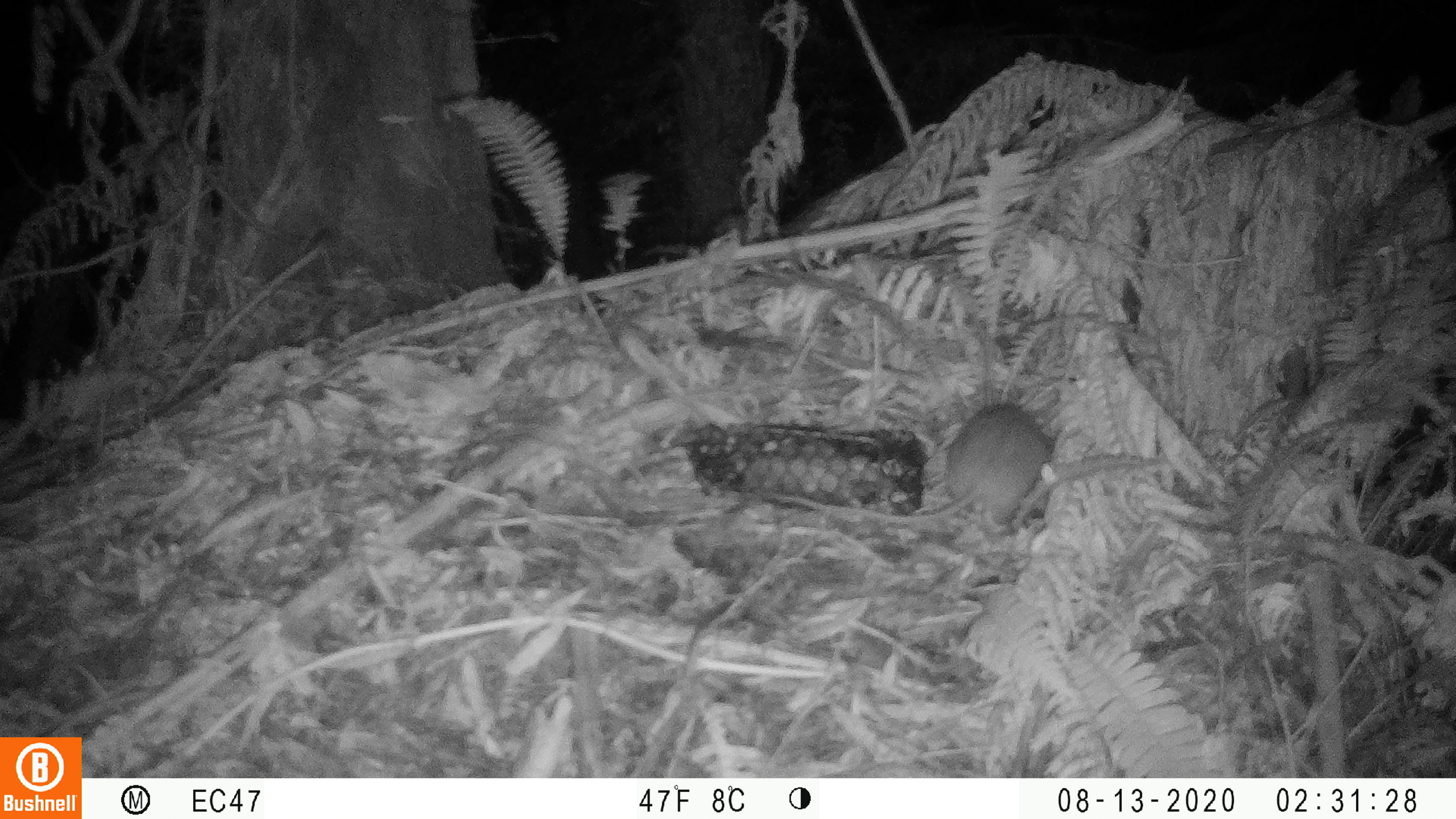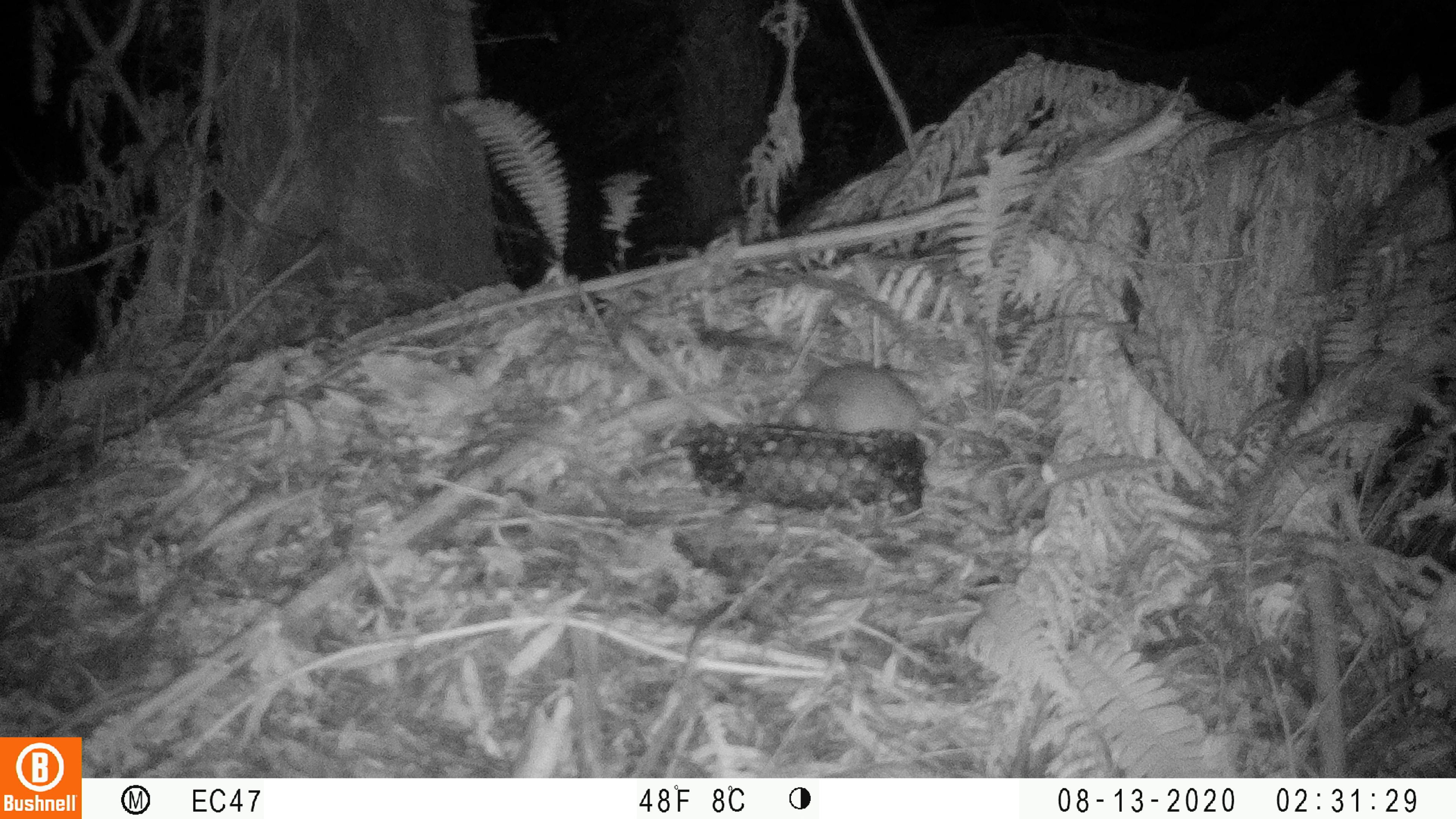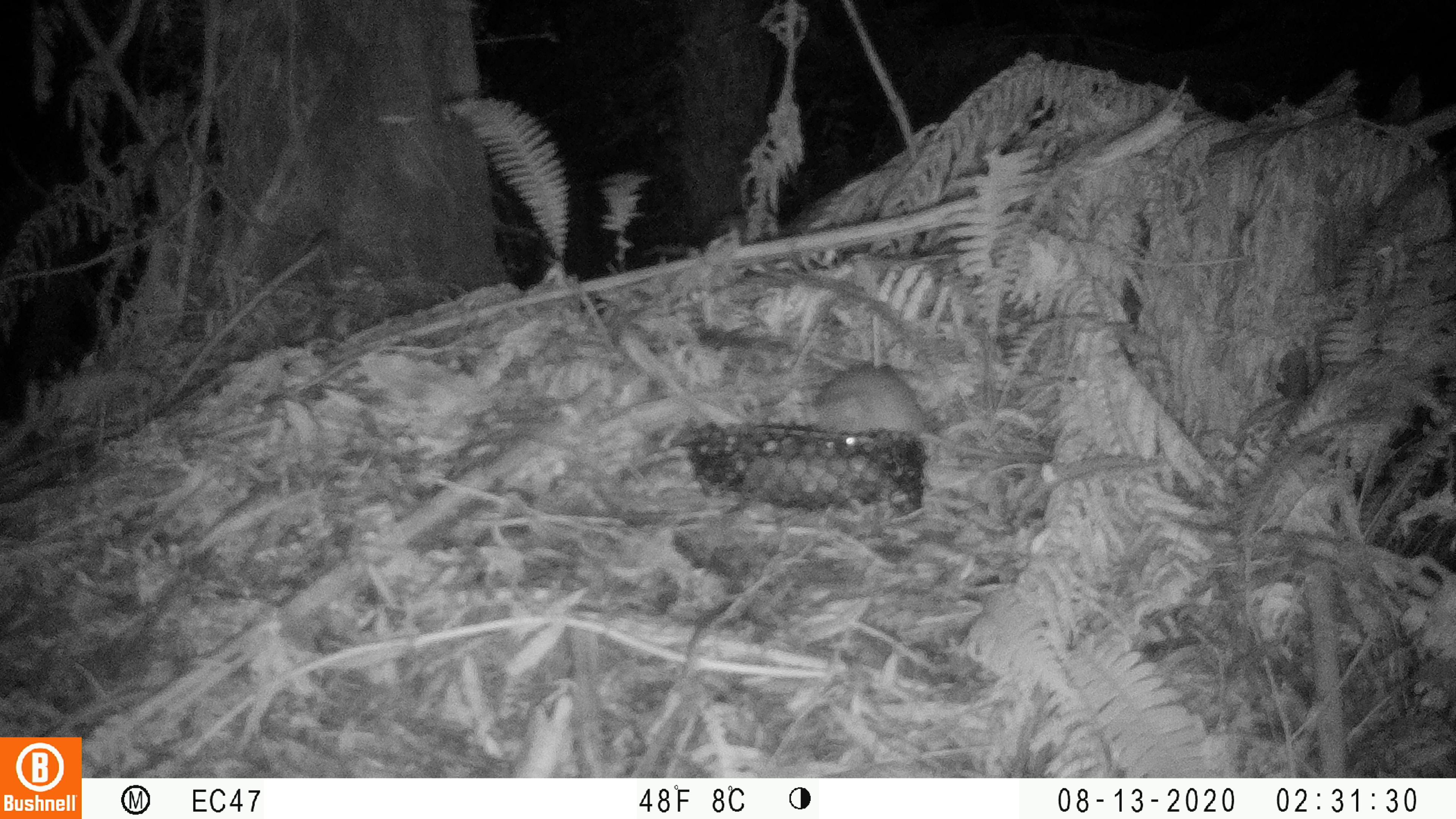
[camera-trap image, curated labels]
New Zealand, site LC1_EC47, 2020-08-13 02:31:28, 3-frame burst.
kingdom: Animalia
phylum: Chordata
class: Mammalia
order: Rodentia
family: Muridae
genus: Rattus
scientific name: Rattus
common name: rat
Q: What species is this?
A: Rat (Rattus).